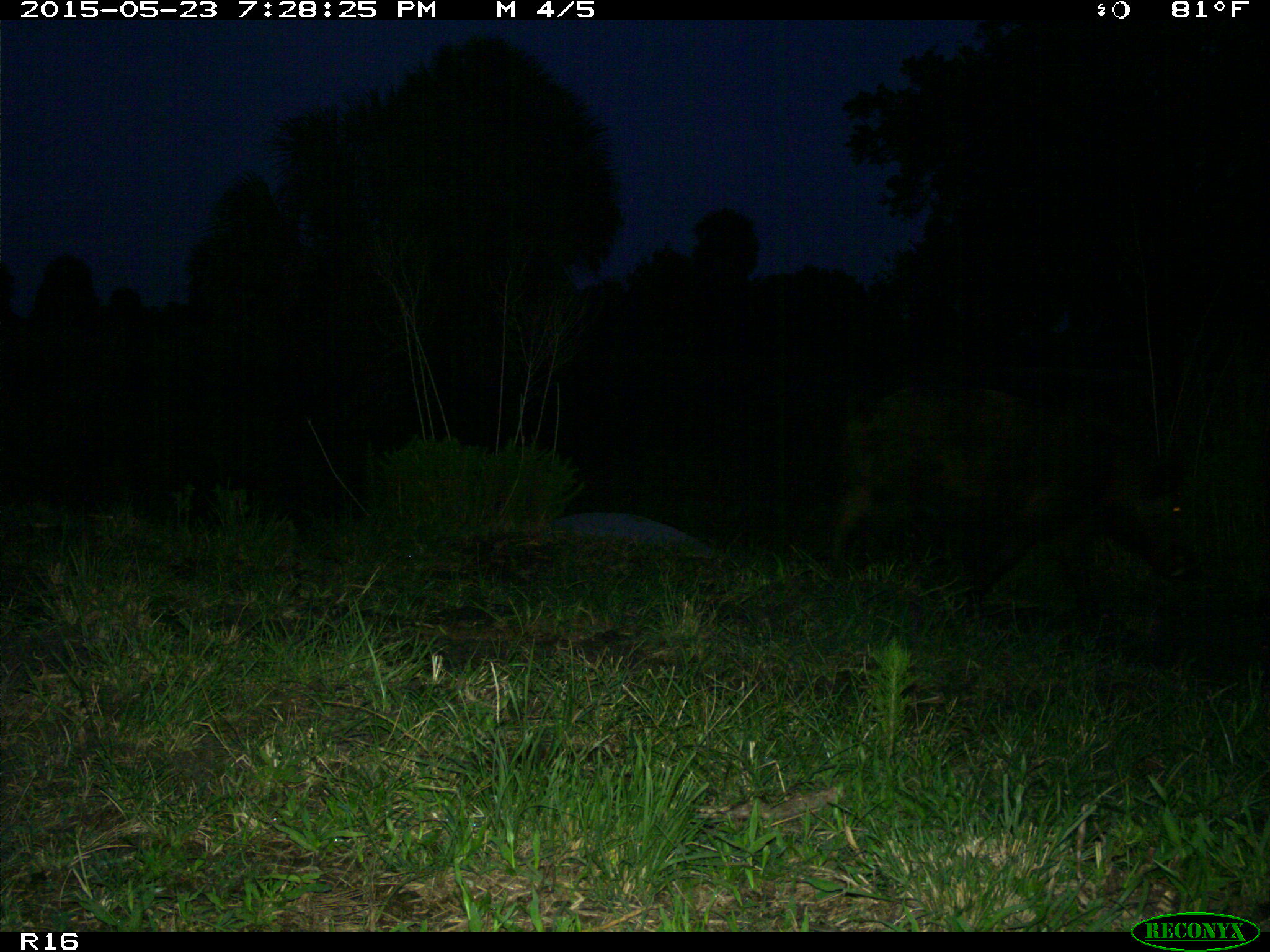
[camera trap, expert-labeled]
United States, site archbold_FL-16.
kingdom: Animalia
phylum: Chordata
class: Mammalia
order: Artiodactyla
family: Suidae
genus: Sus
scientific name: Sus scrofa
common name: wild boar